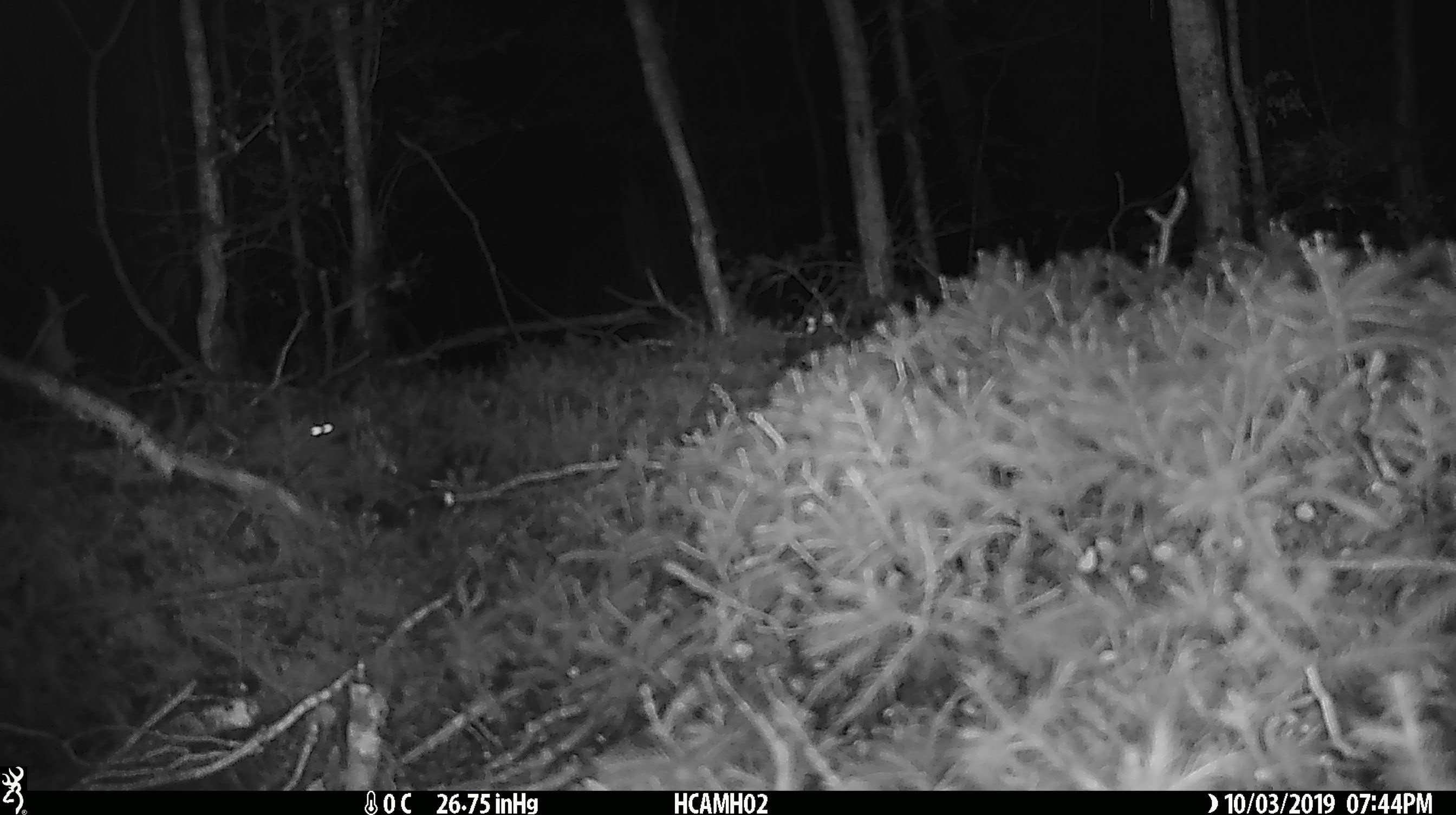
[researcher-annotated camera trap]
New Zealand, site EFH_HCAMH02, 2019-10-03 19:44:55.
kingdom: Animalia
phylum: Chordata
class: Mammalia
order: Rodentia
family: Muridae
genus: Mus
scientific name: Mus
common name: mouse